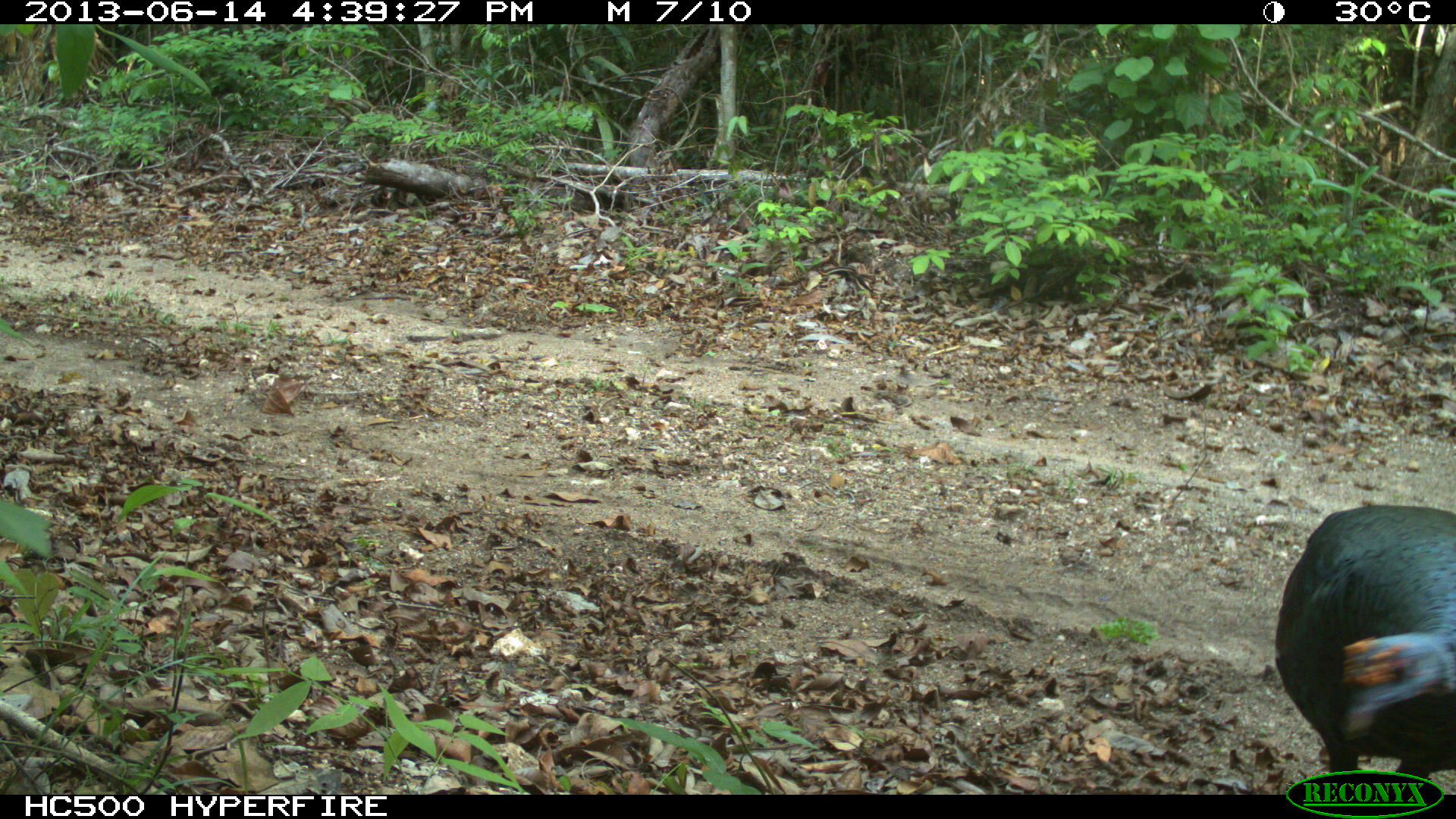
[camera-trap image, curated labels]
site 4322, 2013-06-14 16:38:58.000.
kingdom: Animalia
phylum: Chordata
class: Aves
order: Galliformes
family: Phasianidae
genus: Meleagris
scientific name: Meleagris ocellata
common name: ocellated turkey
Meleagris ocellata (ocellated turkey), count 3.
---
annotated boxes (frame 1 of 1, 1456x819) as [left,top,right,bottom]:
meleagris ocellata: [1273,503,1456,779]